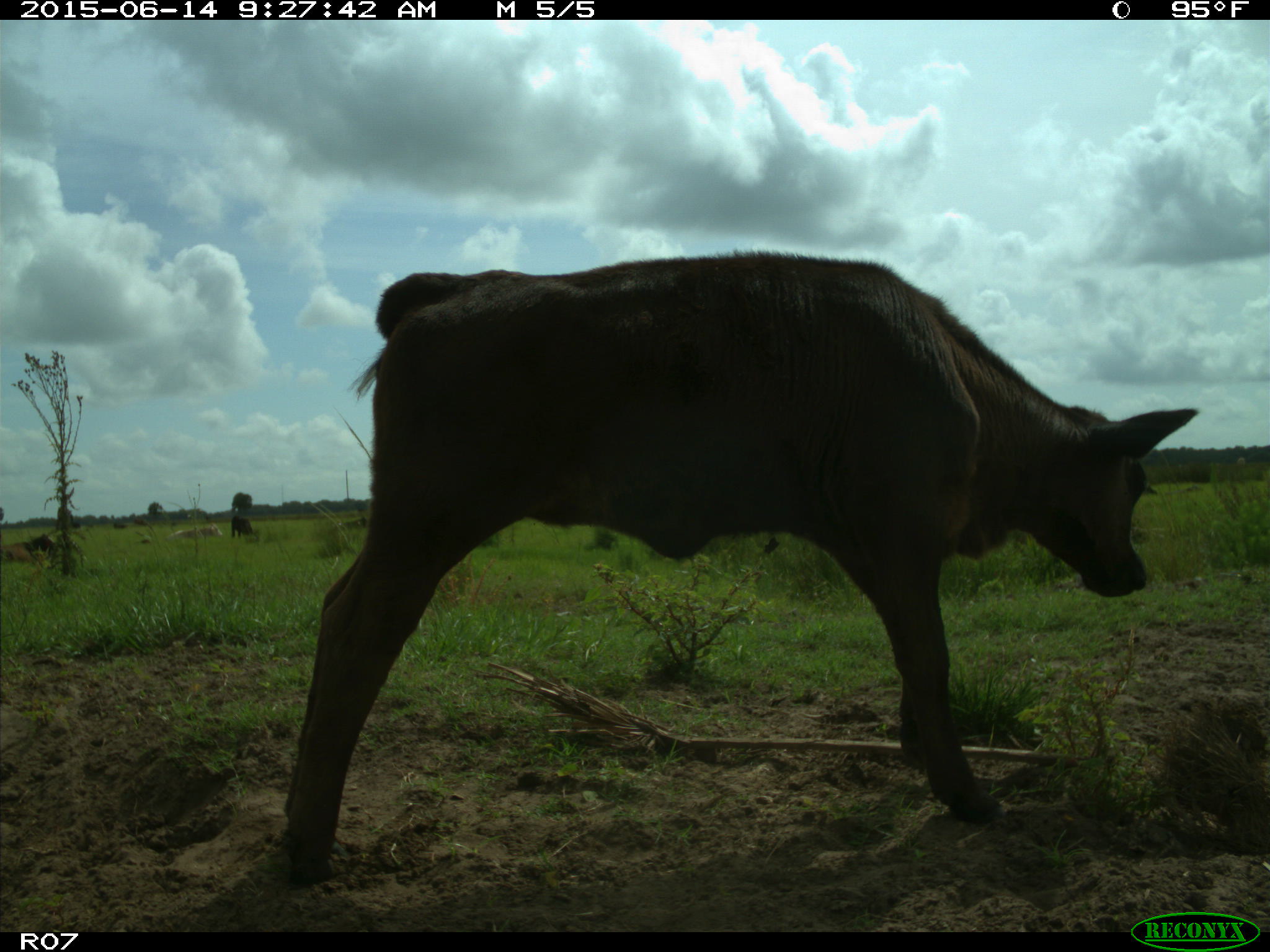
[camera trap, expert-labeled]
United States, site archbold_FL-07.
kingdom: Animalia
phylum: Chordata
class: Mammalia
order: Artiodactyla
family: Bovidae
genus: Bos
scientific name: Bos taurus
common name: domestic cow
Bos taurus (domestic cow).